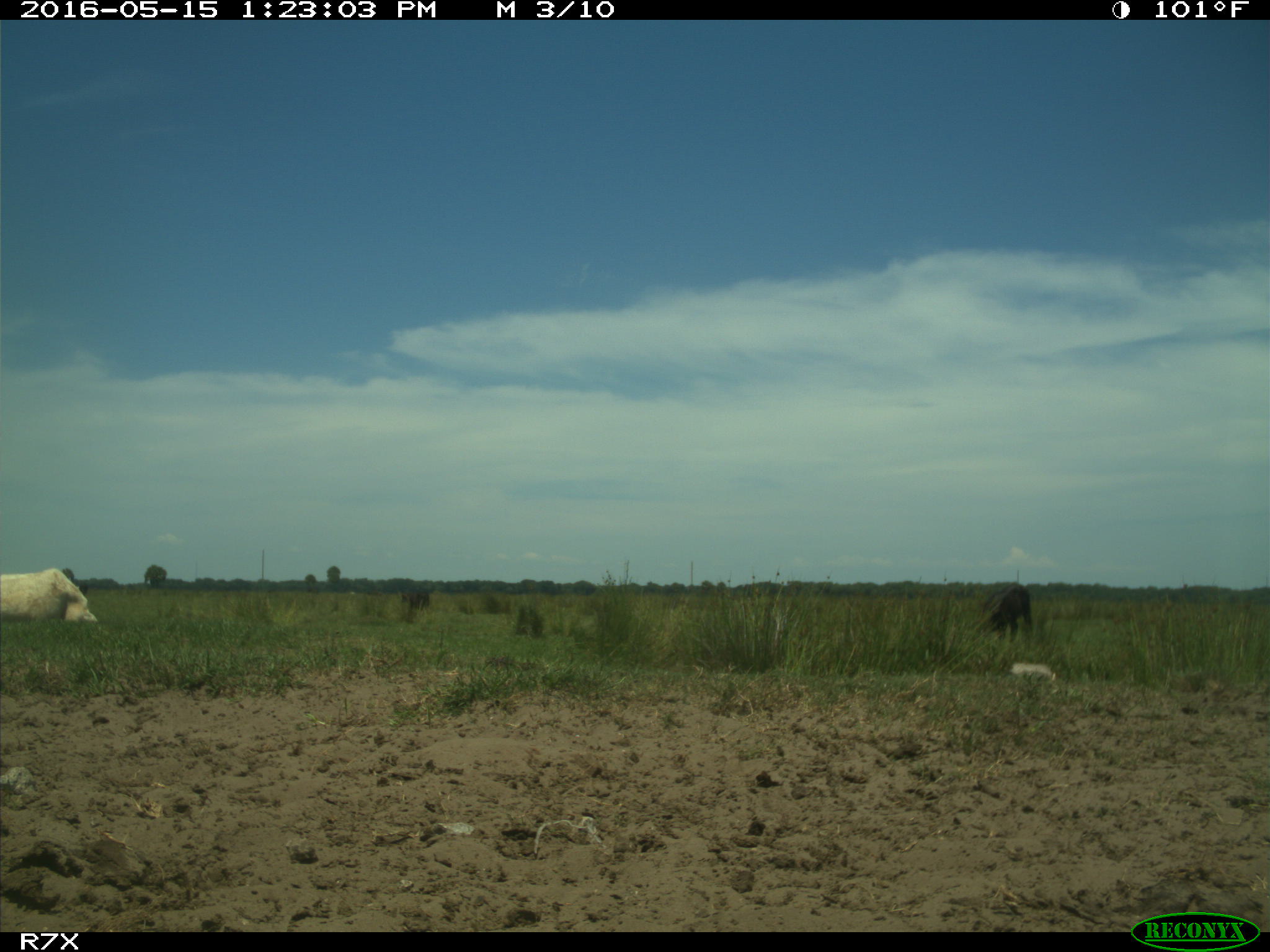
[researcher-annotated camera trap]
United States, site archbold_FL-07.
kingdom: Animalia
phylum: Chordata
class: Mammalia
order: Artiodactyla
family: Bovidae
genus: Bos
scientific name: Bos taurus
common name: domestic cow